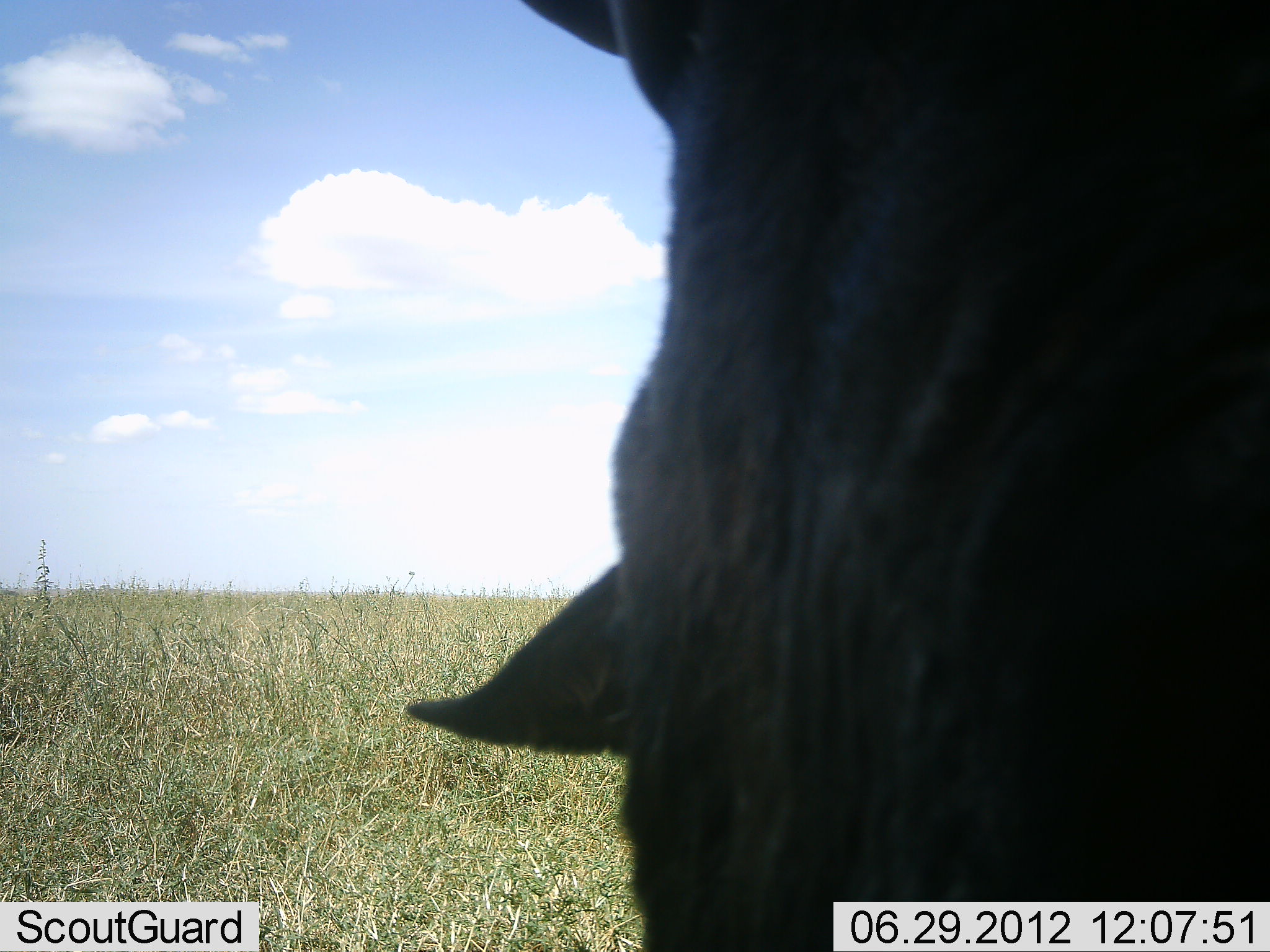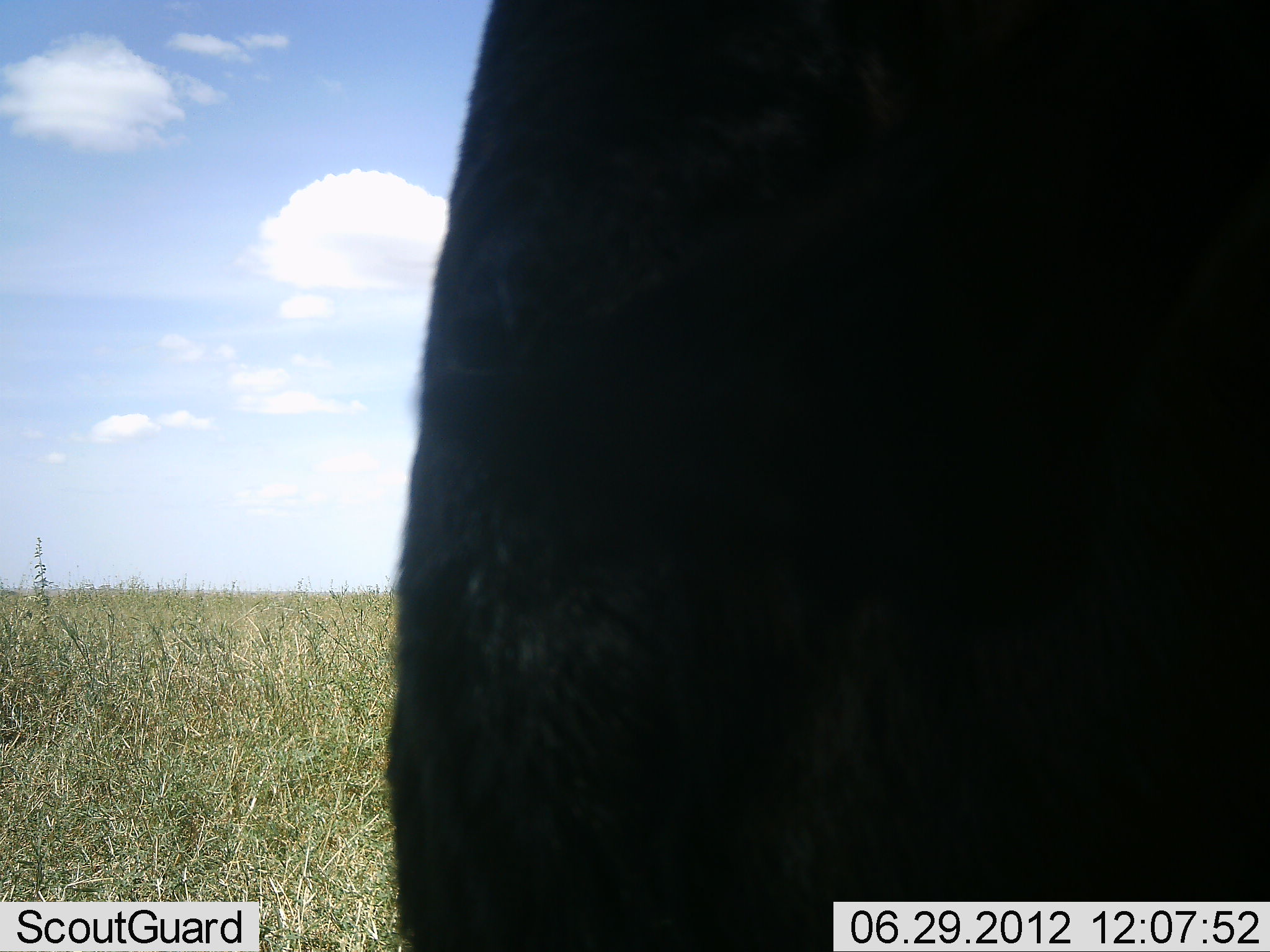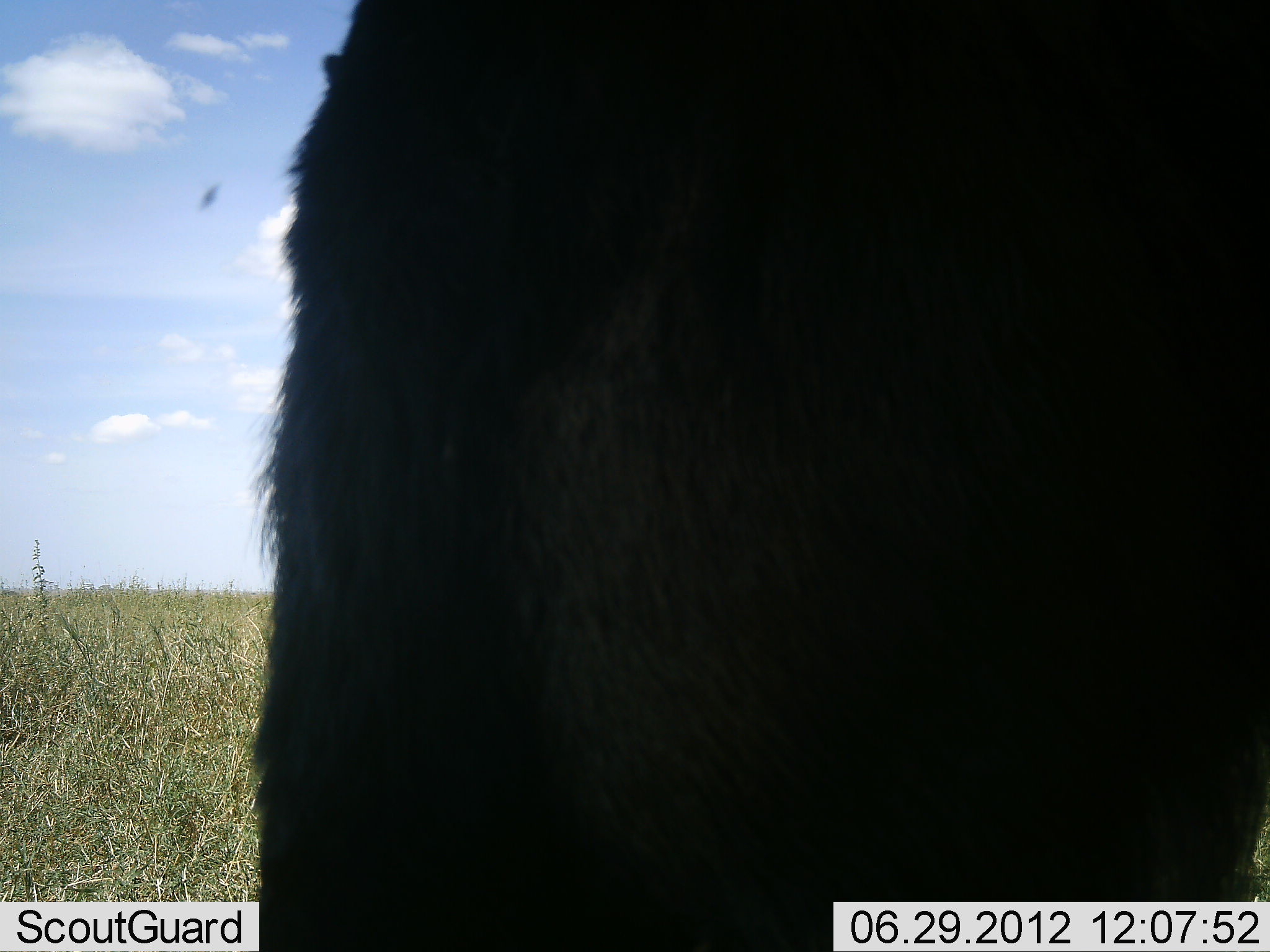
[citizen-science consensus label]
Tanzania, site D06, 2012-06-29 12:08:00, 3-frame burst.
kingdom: Animalia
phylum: Chordata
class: Mammalia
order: Artiodactyla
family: Bovidae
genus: Syncerus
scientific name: Syncerus caffer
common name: cape buffalo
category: buffalo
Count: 1.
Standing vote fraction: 80%.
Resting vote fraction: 0%.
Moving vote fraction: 0%.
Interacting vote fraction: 10%.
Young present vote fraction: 0%.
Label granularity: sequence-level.